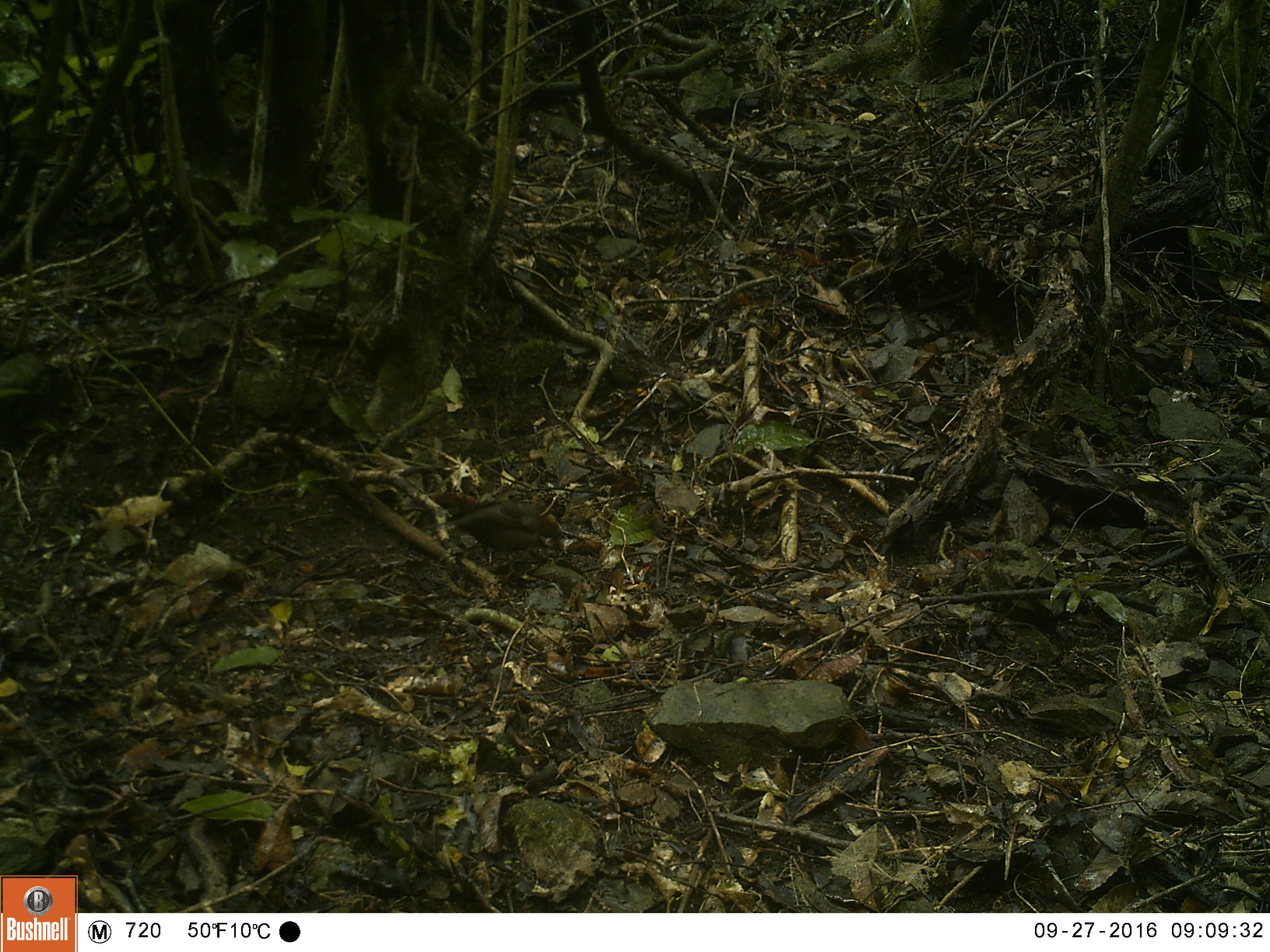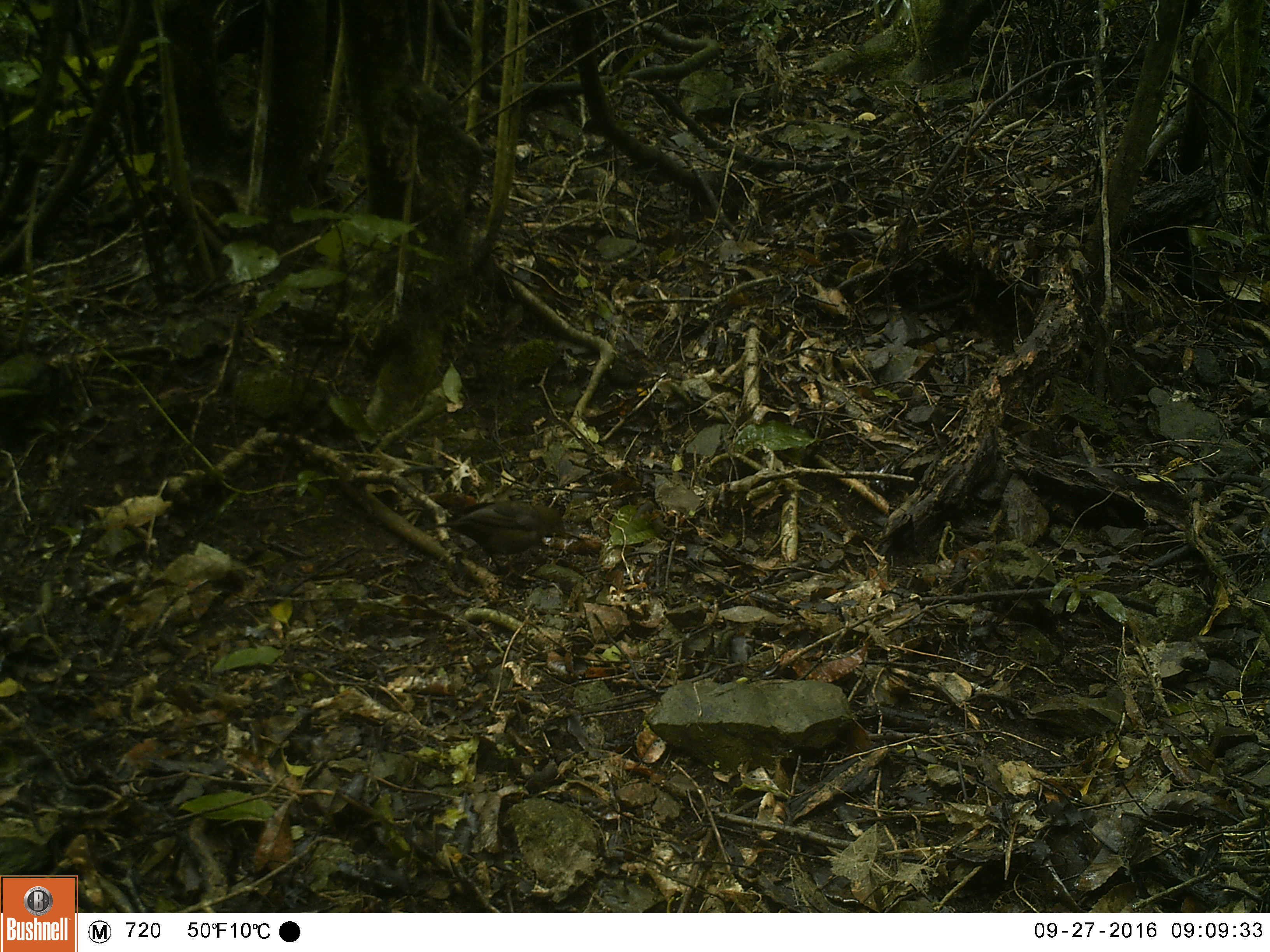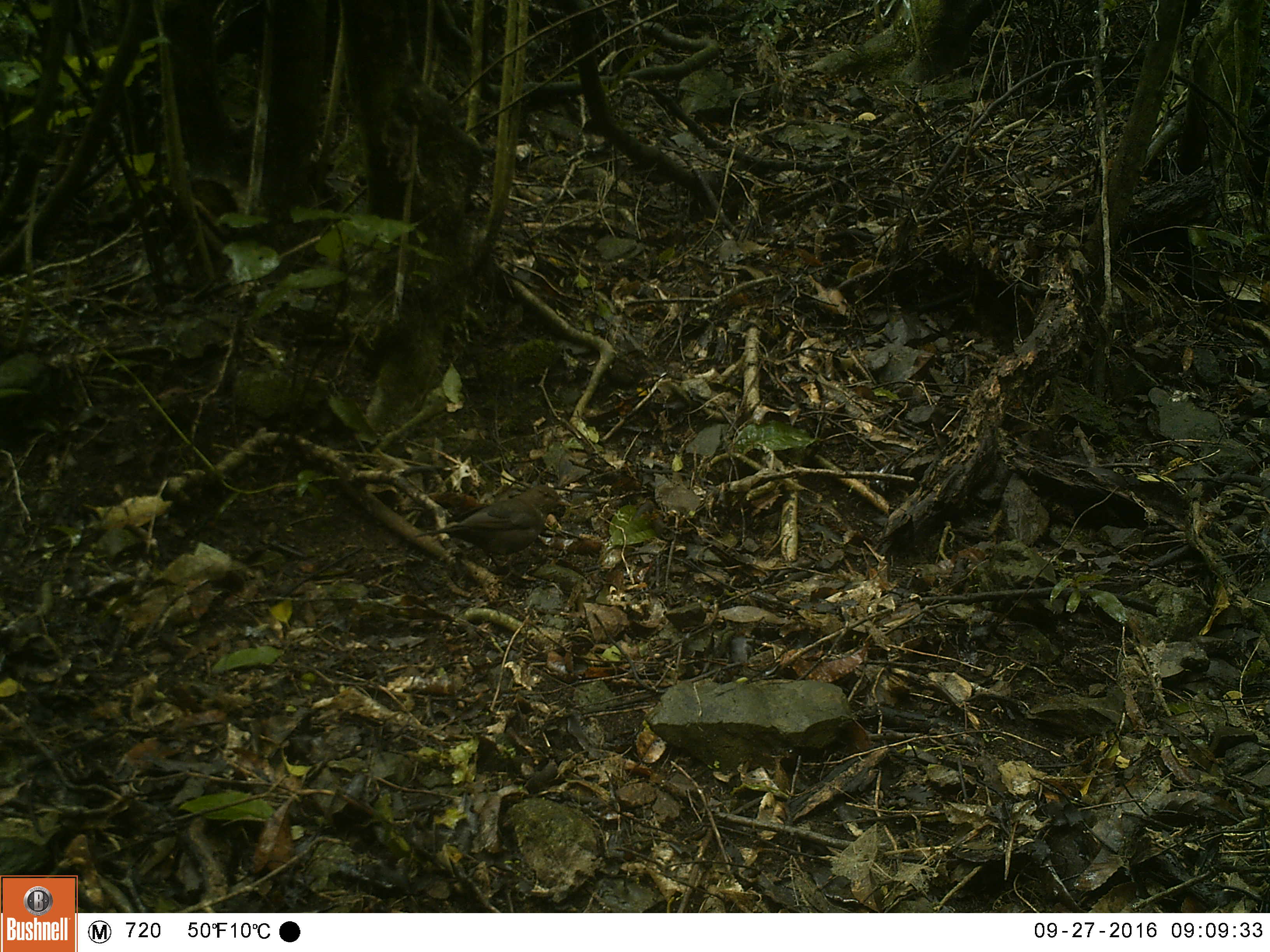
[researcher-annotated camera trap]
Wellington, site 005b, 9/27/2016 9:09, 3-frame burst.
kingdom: Animalia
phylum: Chordata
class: Aves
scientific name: Aves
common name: bird